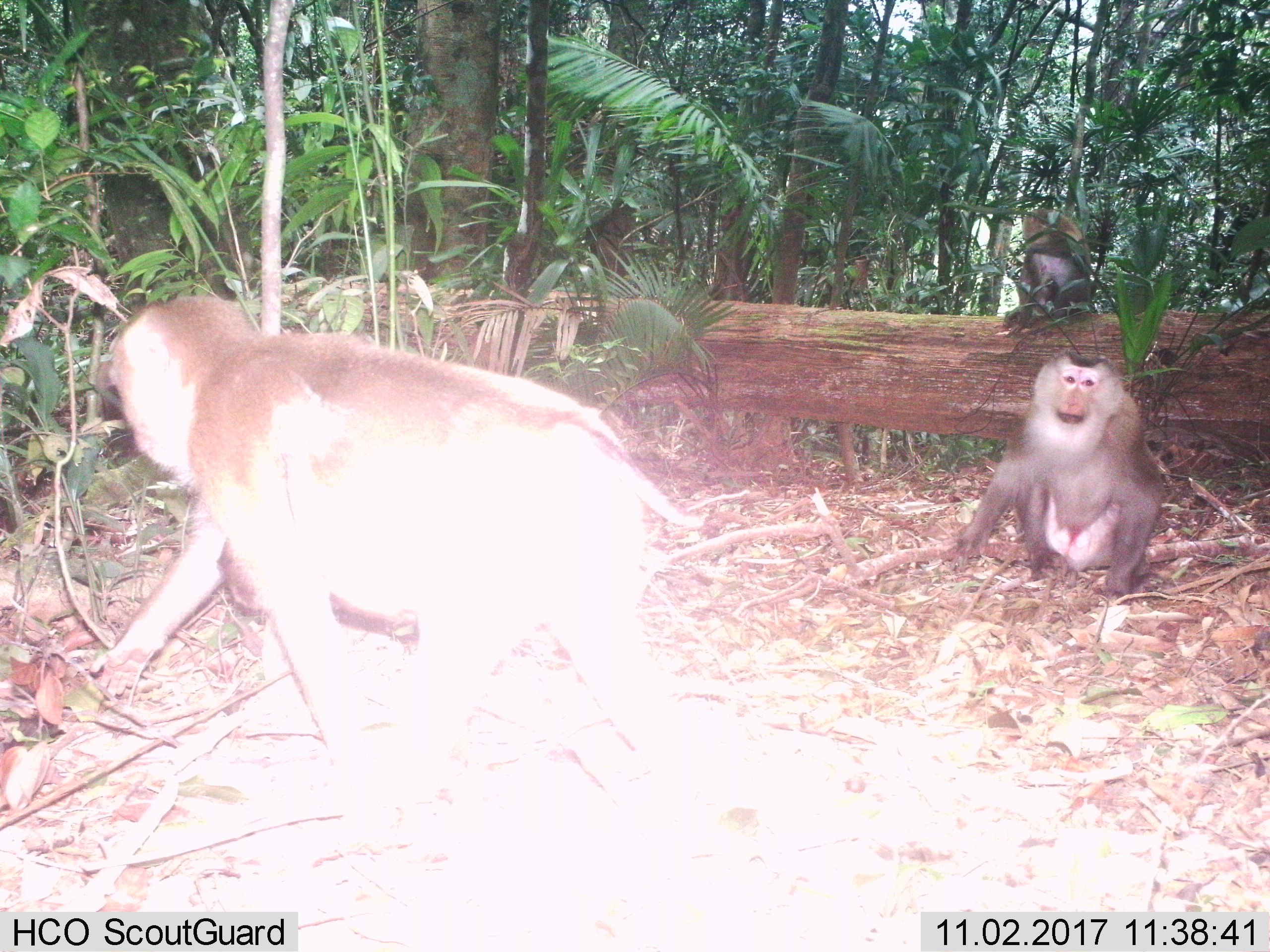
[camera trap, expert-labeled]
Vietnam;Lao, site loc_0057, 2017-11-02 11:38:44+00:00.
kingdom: Animalia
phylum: Chordata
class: Mammalia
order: Primates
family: Cercopithecidae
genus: Macaca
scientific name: Macaca nemestrina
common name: pig-tailed macaque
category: pig tailed macaque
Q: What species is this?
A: Pig tailed macaque (pig-tailed macaque) (Macaca nemestrina).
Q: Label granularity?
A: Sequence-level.